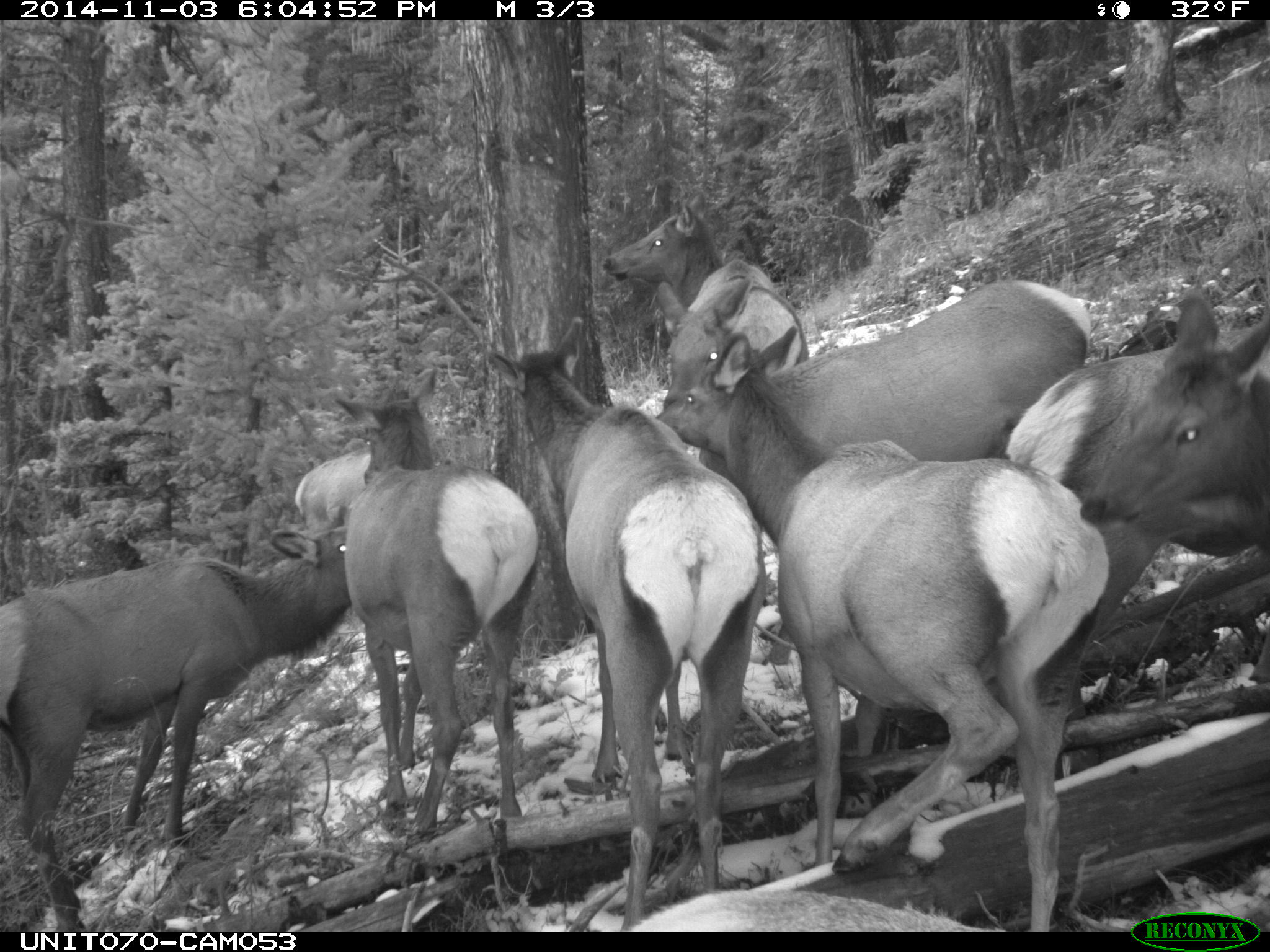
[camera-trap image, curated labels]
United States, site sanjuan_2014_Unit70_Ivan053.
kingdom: Animalia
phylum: Chordata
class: Mammalia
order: Artiodactyla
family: Cervidae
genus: Cervus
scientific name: Cervus elaphus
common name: red deer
Cervus elaphus (red deer).